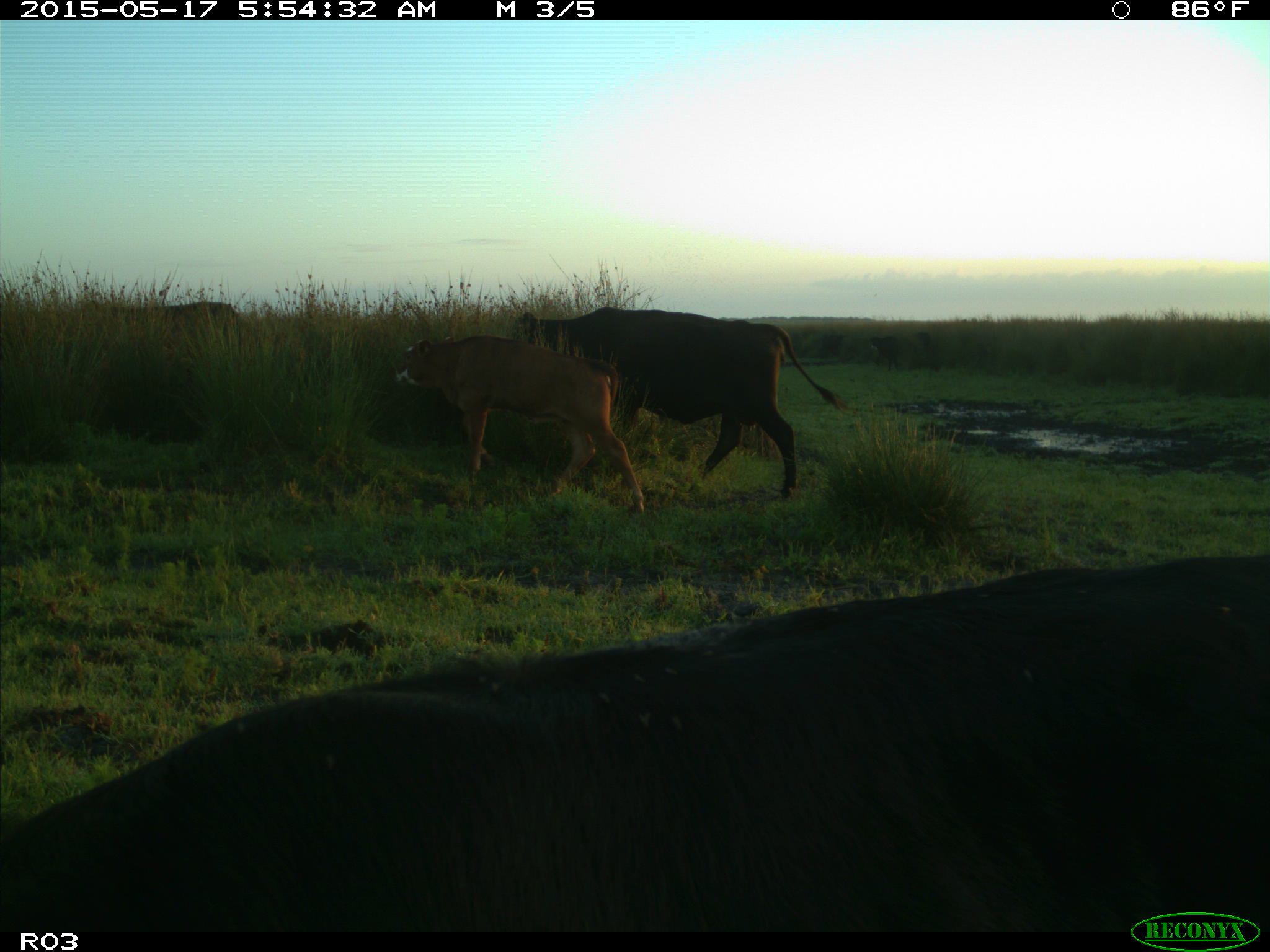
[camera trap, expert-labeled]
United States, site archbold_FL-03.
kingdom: Animalia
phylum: Chordata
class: Mammalia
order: Artiodactyla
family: Bovidae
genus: Bos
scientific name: Bos taurus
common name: domestic cow